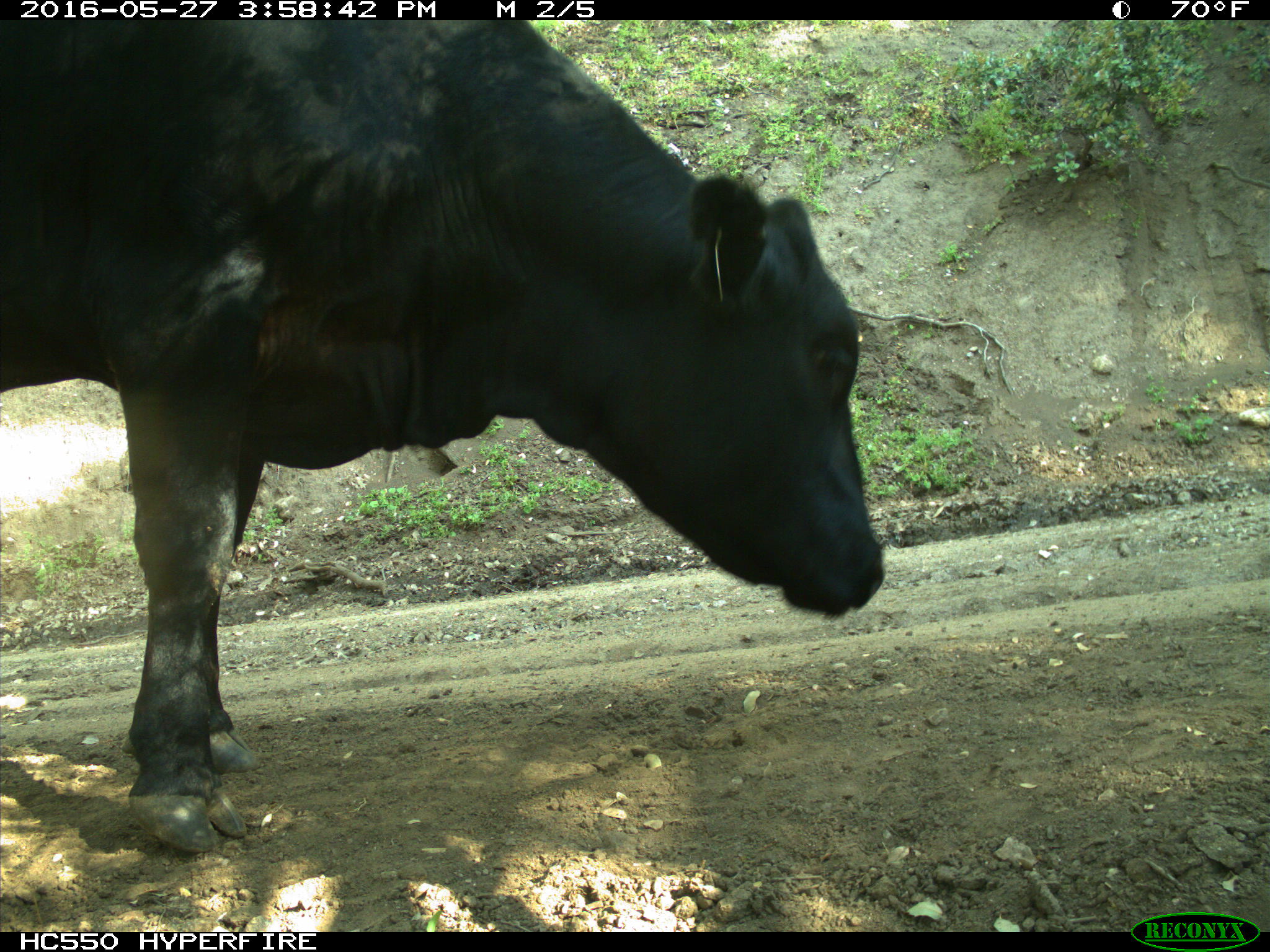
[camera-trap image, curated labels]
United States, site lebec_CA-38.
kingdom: Animalia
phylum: Chordata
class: Mammalia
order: Artiodactyla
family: Bovidae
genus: Bos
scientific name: Bos taurus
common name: domestic cow